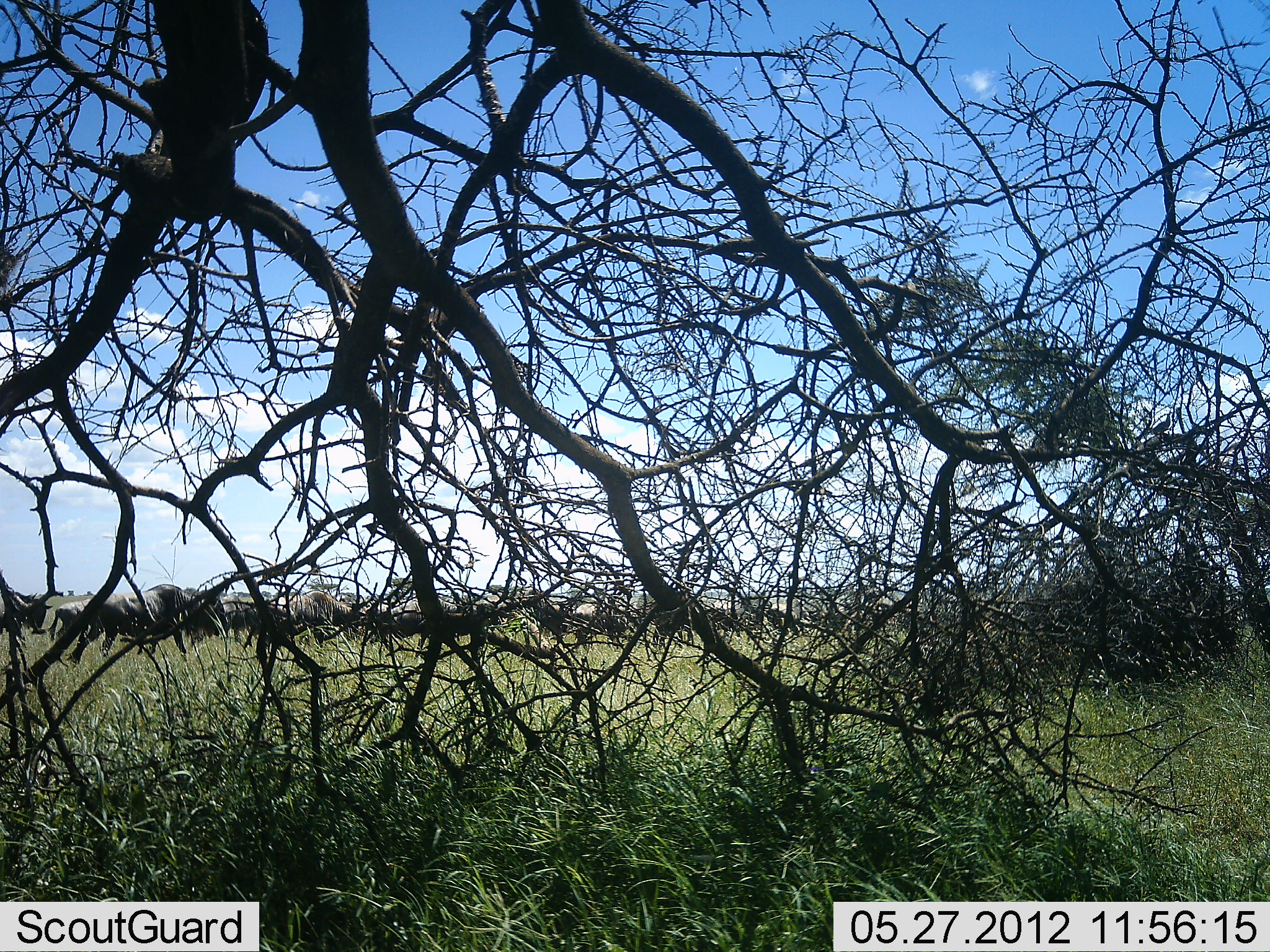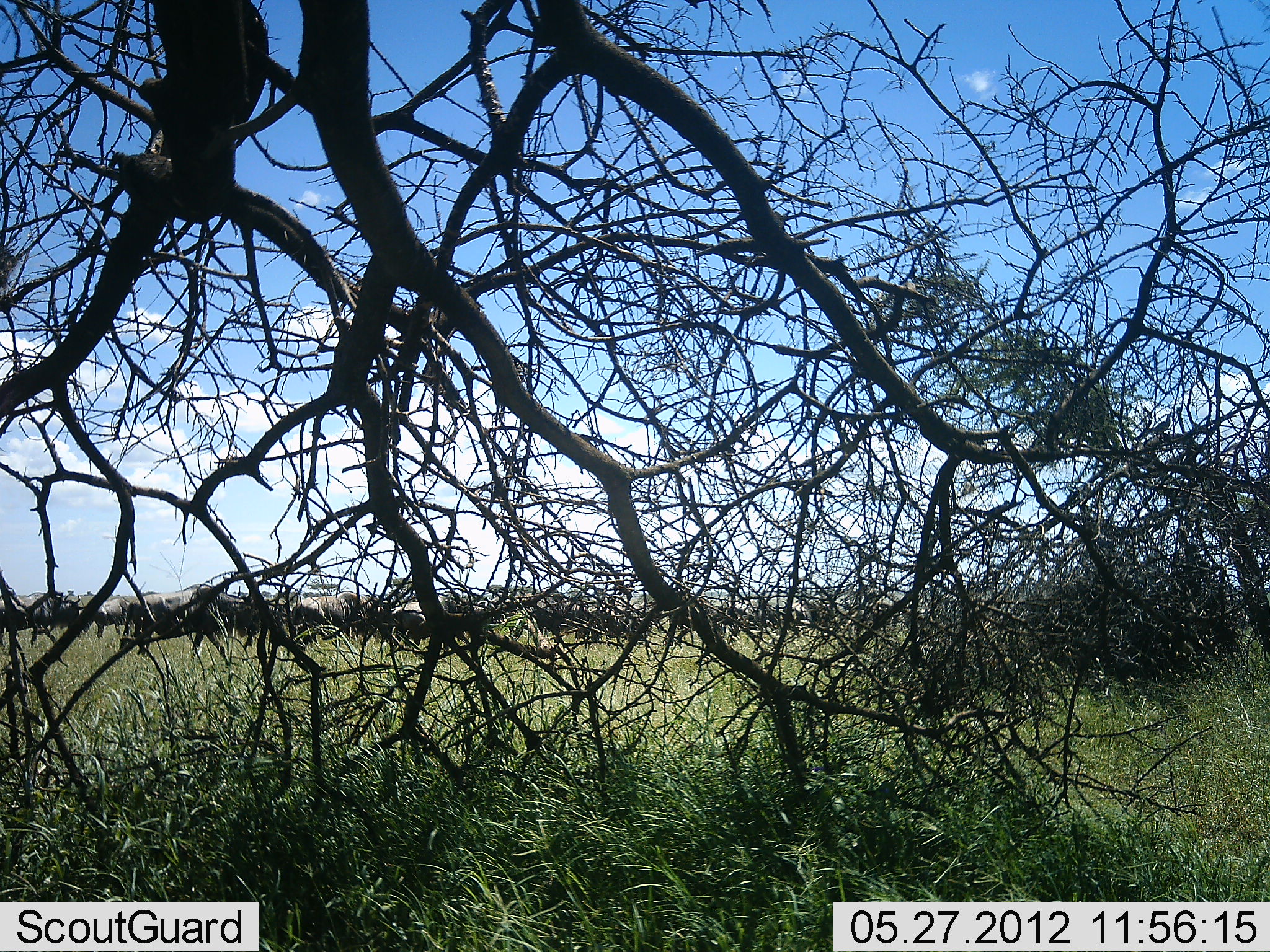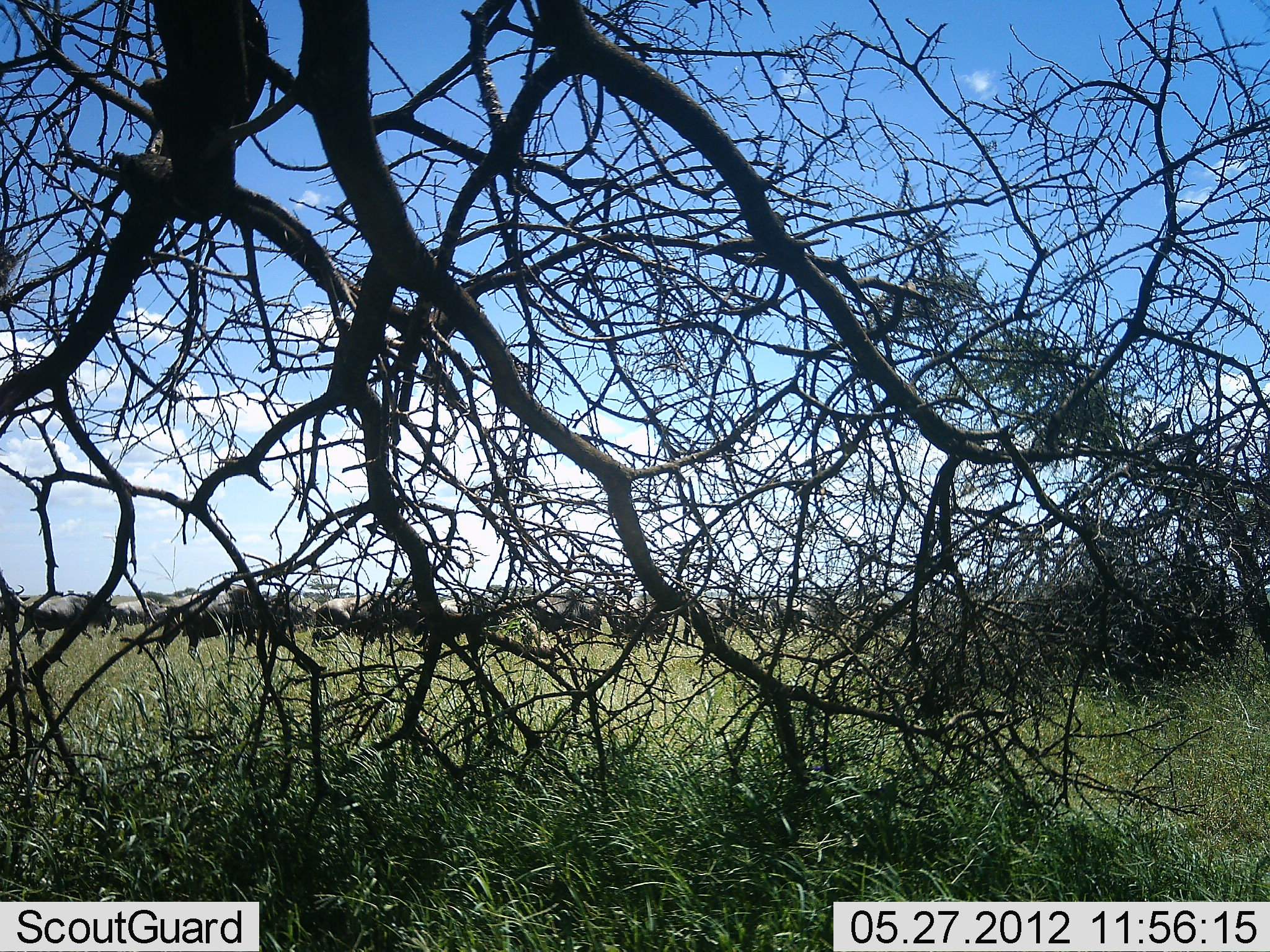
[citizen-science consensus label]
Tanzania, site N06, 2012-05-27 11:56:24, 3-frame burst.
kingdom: Animalia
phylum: Chordata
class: Mammalia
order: Artiodactyla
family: Bovidae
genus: Connochaetes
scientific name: Connochaetes taurinus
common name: blue wildebeest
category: wildebeest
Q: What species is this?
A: Wildebeest (blue wildebeest) (Connochaetes taurinus).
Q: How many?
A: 11-50.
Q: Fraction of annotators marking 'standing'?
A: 8%.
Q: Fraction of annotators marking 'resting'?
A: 0%.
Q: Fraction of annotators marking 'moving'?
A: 100%.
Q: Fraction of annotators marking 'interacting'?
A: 0%.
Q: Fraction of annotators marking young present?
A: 0%.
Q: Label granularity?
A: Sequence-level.